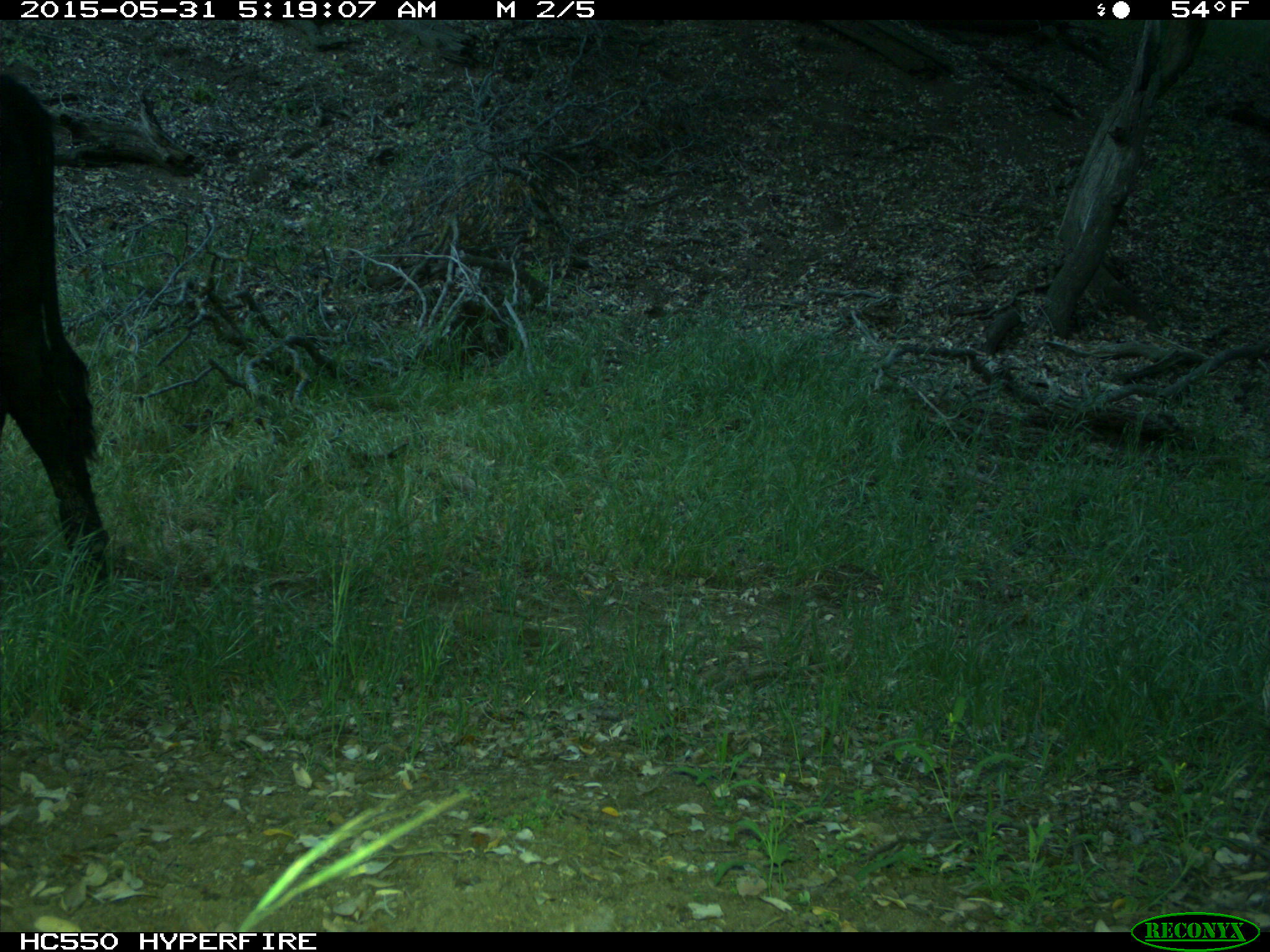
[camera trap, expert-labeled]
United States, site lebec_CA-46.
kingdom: Animalia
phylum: Chordata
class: Mammalia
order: Artiodactyla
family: Bovidae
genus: Bos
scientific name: Bos taurus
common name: domestic cow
Bos taurus (domestic cow).